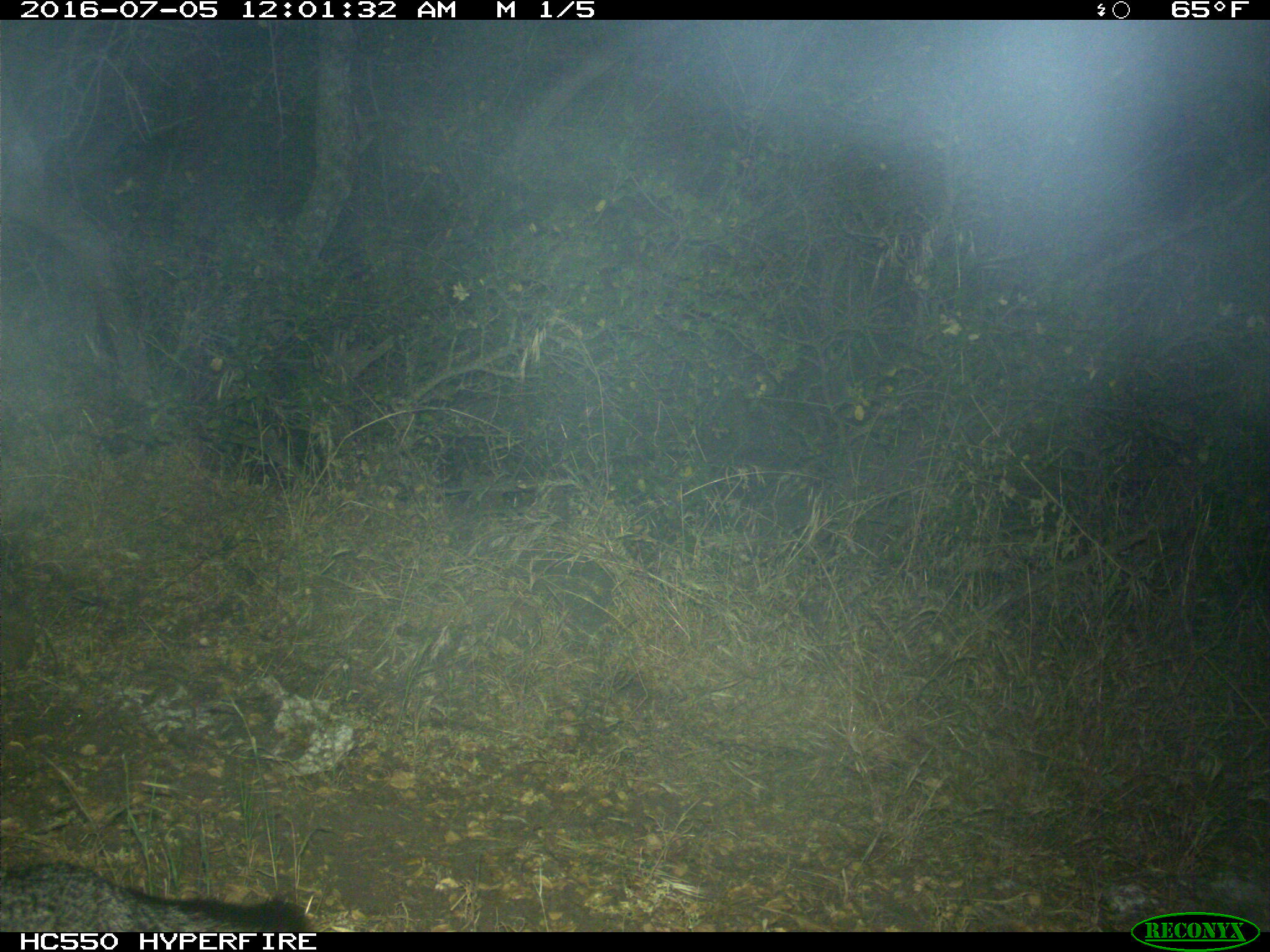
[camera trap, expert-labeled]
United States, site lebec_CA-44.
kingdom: Animalia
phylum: Chordata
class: Mammalia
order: Carnivora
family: Canidae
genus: Urocyon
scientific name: Urocyon cinereoargenteus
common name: gray fox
Urocyon cinereoargenteus (gray fox).